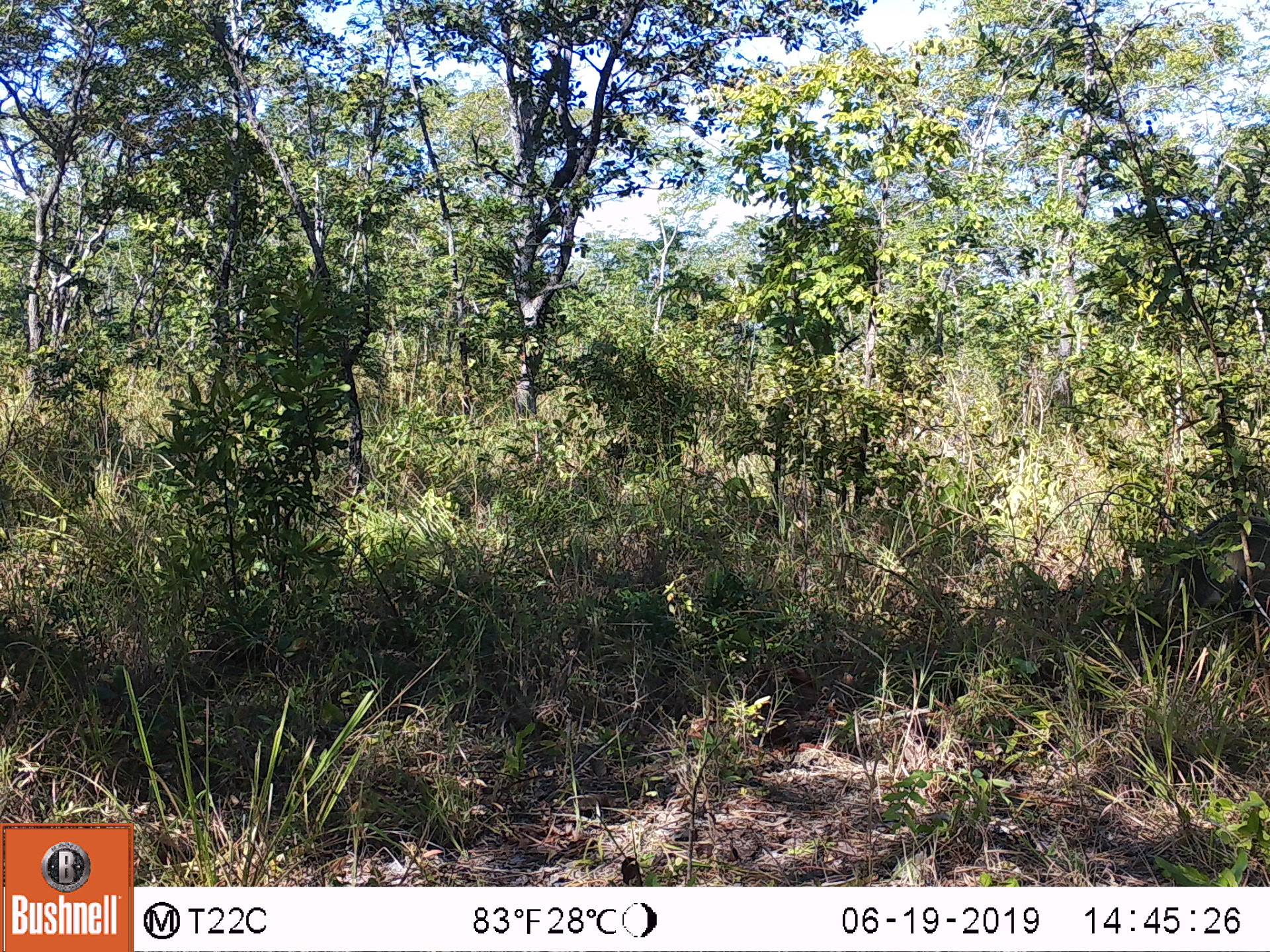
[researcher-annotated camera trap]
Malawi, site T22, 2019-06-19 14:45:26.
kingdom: Animalia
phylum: Chordata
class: Mammalia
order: Artiodactyla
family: Suidae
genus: Phacochoerus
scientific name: Phacochoerus africanus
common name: common warthog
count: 1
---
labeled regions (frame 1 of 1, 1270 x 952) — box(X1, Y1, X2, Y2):
common warthog: box(1108, 516, 1268, 644)